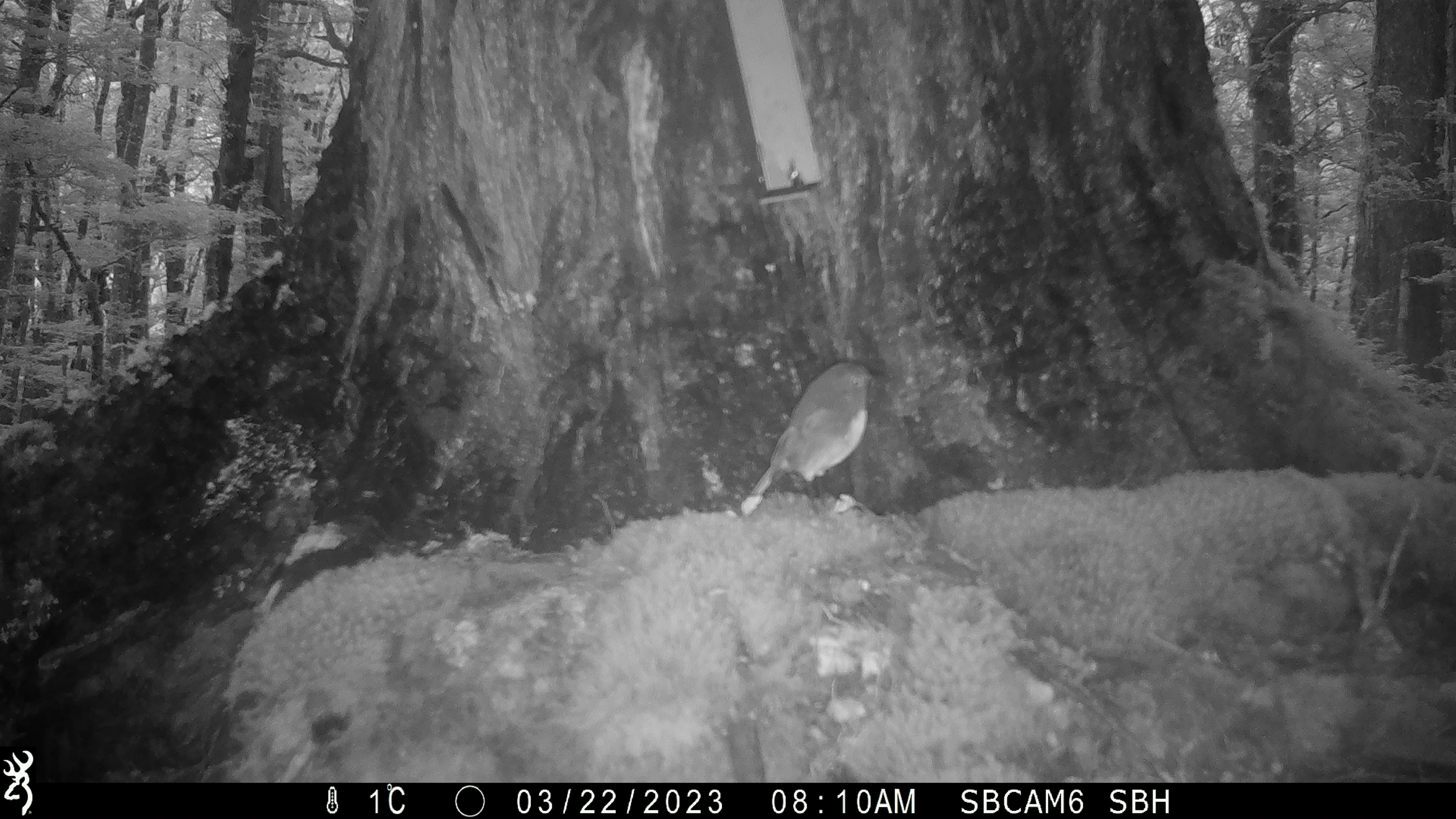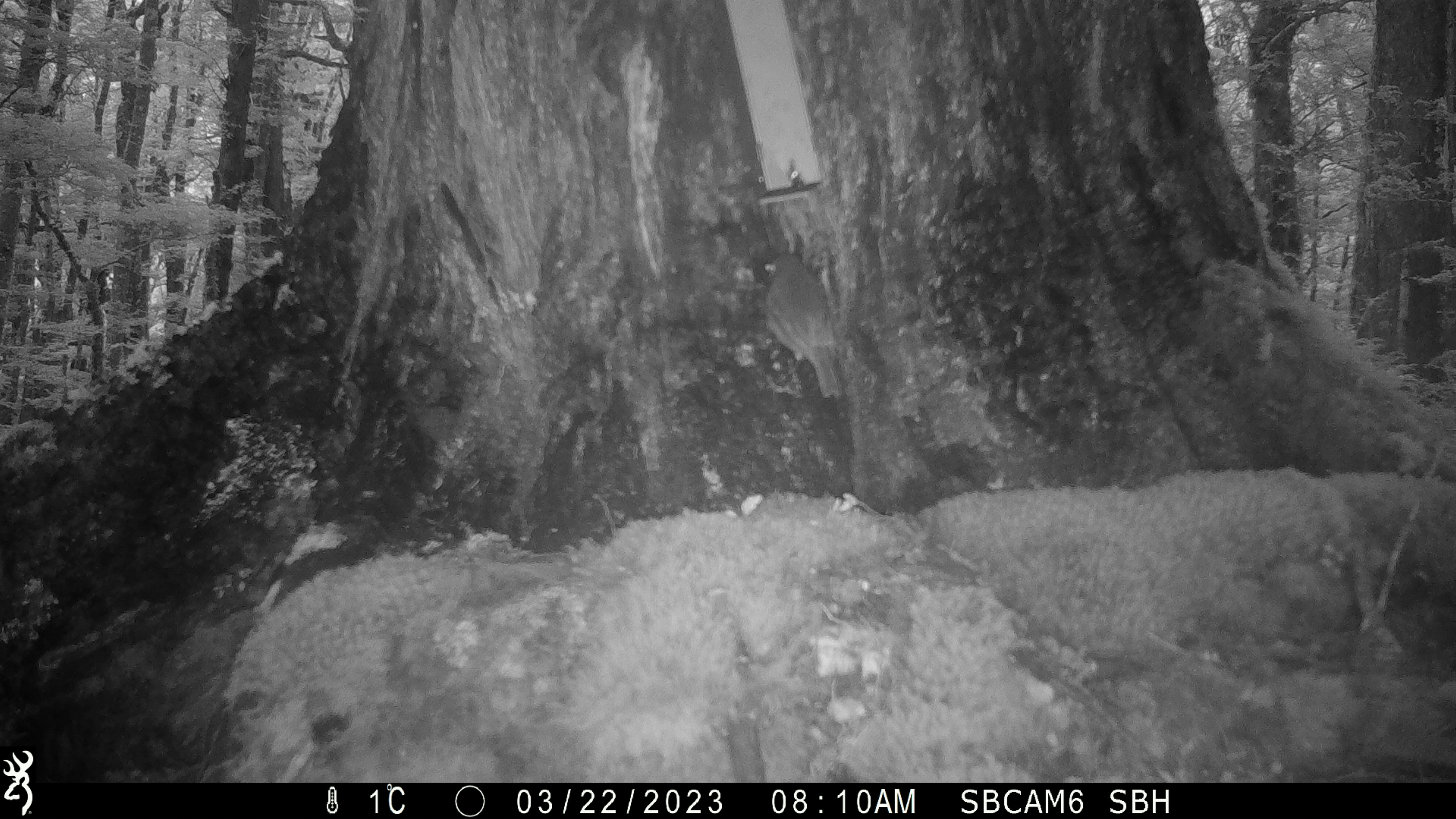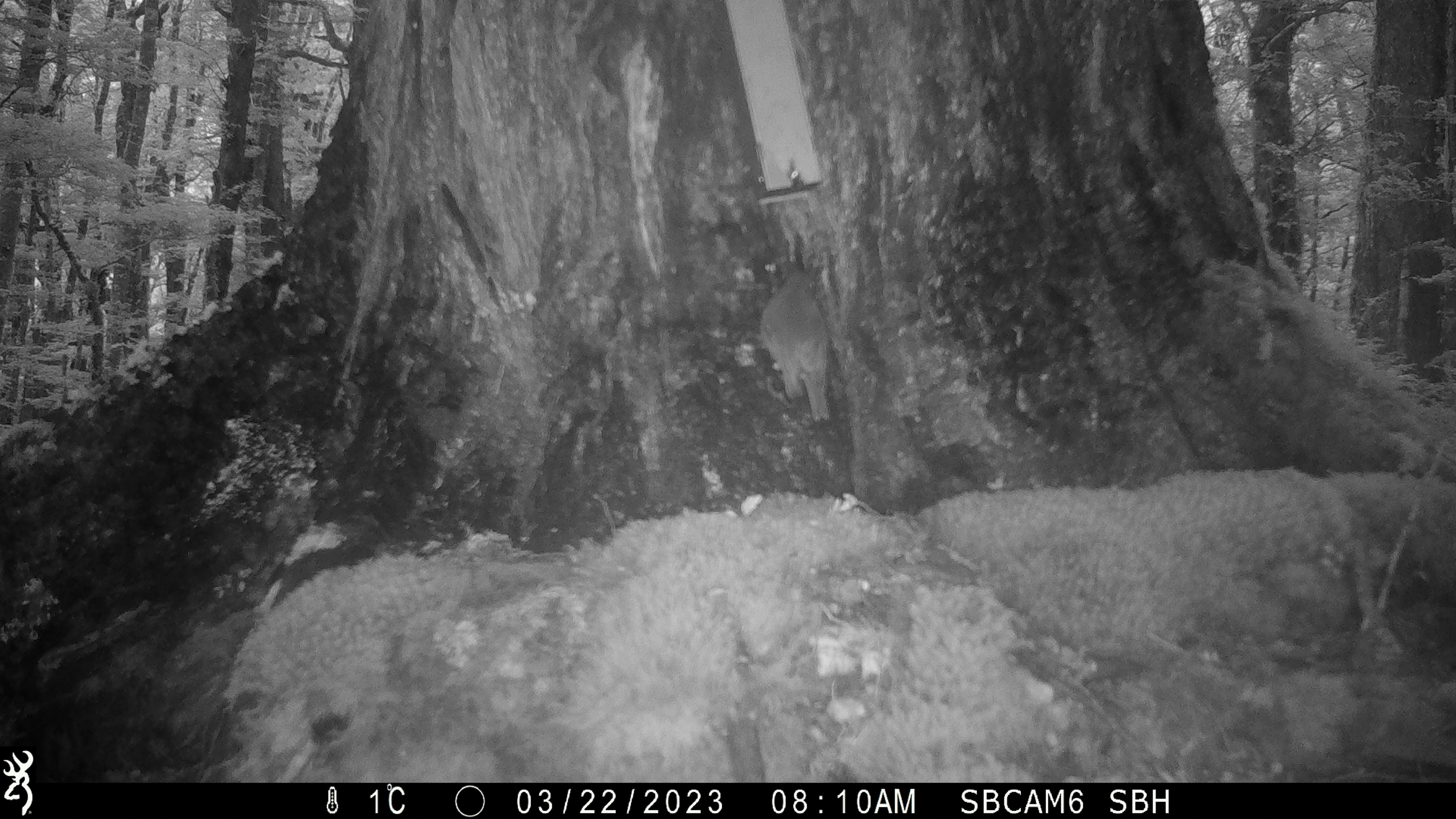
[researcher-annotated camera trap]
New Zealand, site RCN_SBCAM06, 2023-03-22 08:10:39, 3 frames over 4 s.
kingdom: Animalia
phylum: Chordata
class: Aves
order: Passeriformes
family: Petroicidae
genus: Petroica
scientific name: Petroica australis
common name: new zealand robin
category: robin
Robin (new zealand robin) (Petroica australis).